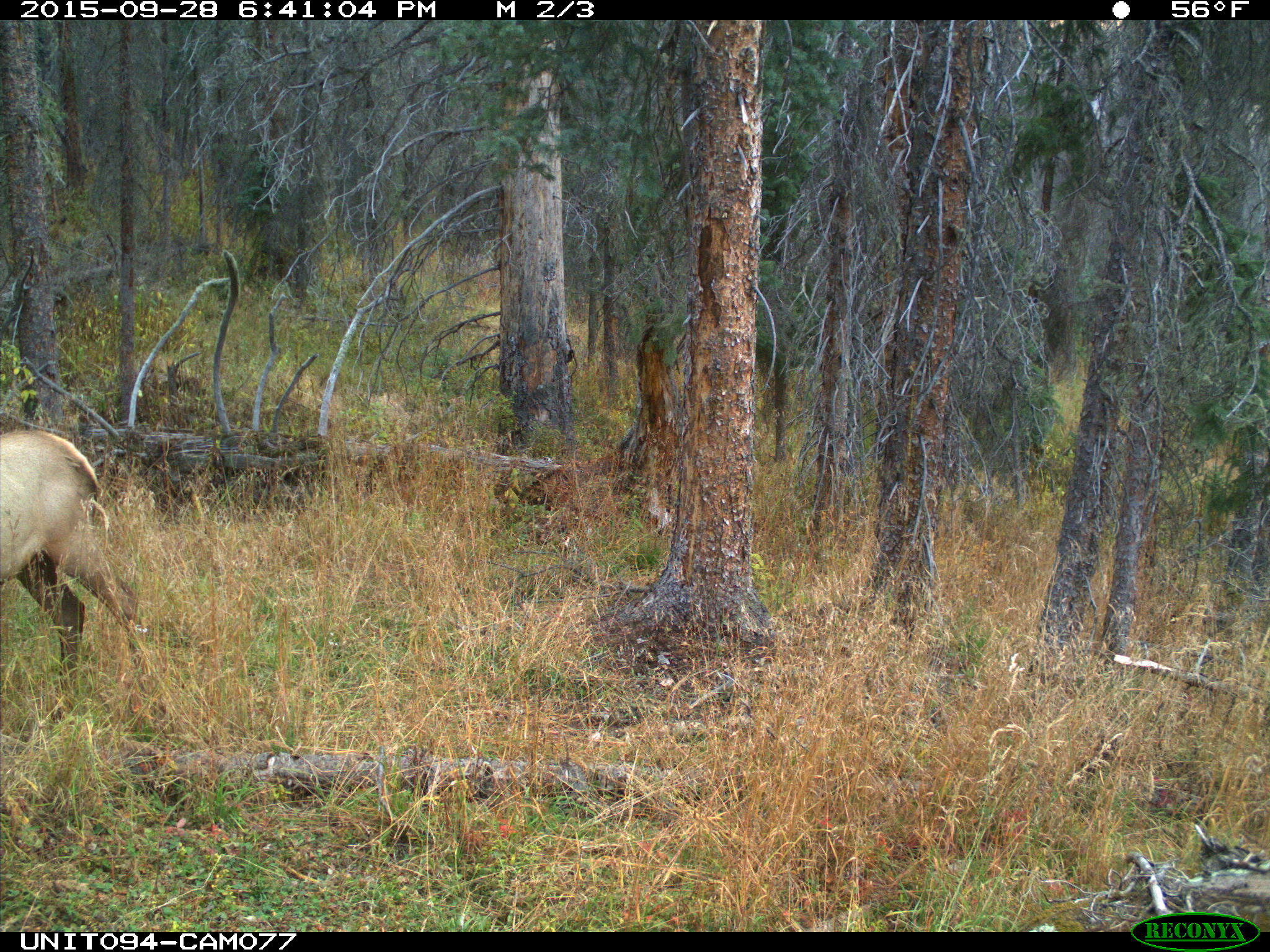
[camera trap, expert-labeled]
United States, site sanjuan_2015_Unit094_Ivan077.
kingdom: Animalia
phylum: Chordata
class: Mammalia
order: Artiodactyla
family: Cervidae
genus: Cervus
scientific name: Cervus elaphus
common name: red deer